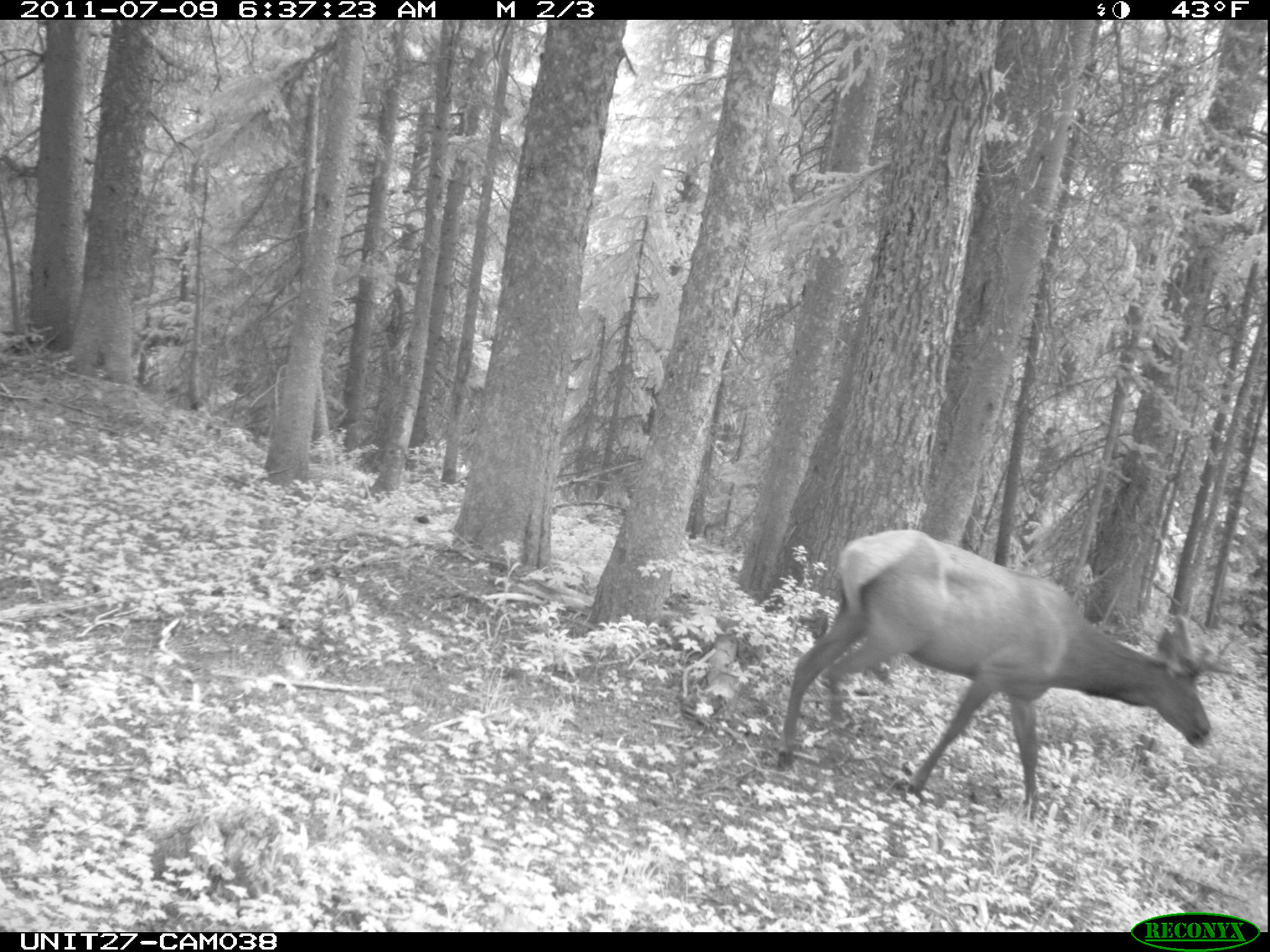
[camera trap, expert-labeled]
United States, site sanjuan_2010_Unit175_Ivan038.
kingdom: Animalia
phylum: Chordata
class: Mammalia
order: Artiodactyla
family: Cervidae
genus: Cervus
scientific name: Cervus elaphus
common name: red deer